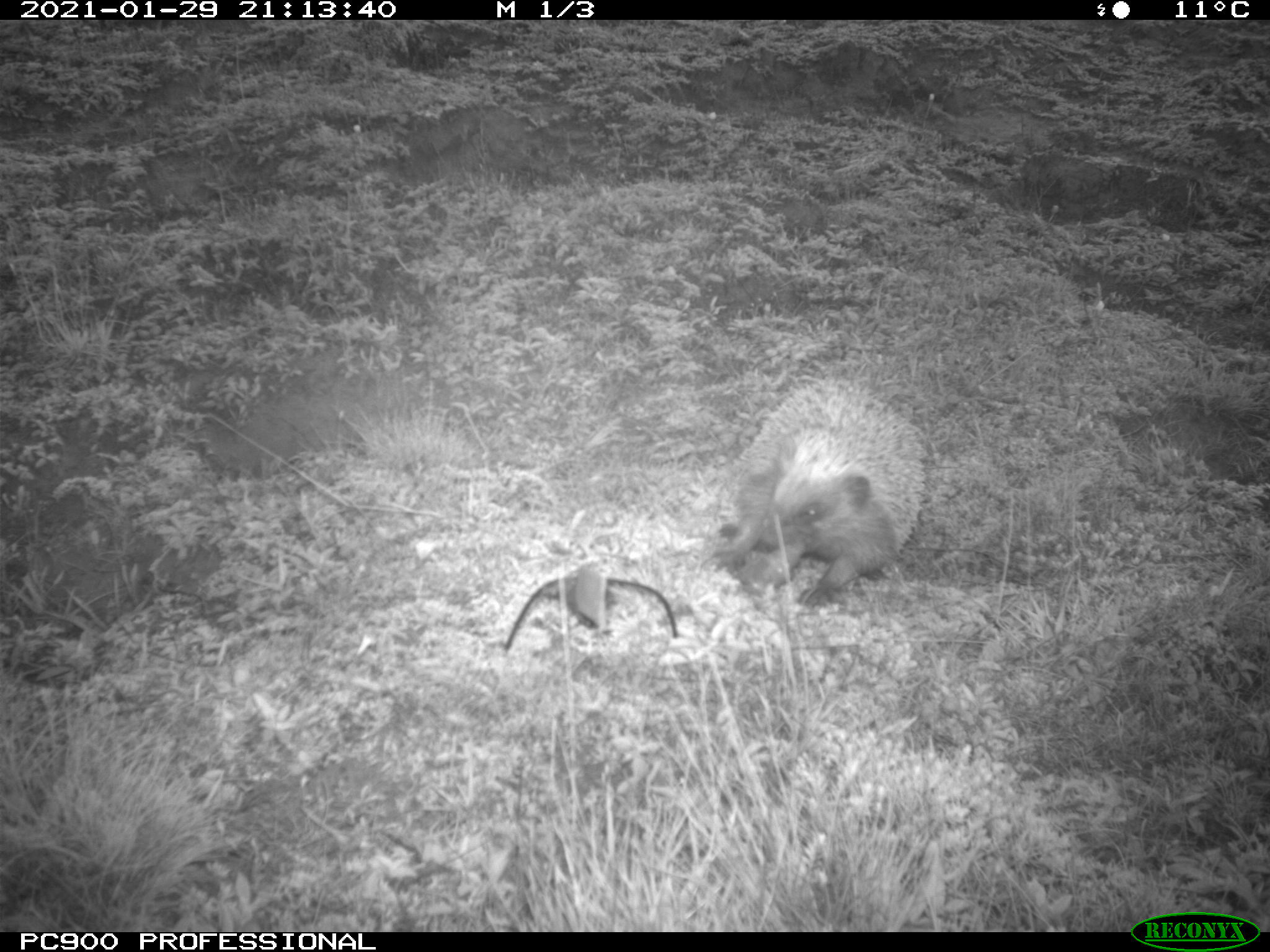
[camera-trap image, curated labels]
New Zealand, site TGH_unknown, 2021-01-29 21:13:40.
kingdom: Animalia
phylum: Chordata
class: Mammalia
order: Eulipotyphla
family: Erinaceidae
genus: Erinaceus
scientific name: Erinaceus europaeus europaeus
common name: european hedgehog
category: hedgehog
Hedgehog (european hedgehog) (Erinaceus europaeus europaeus).